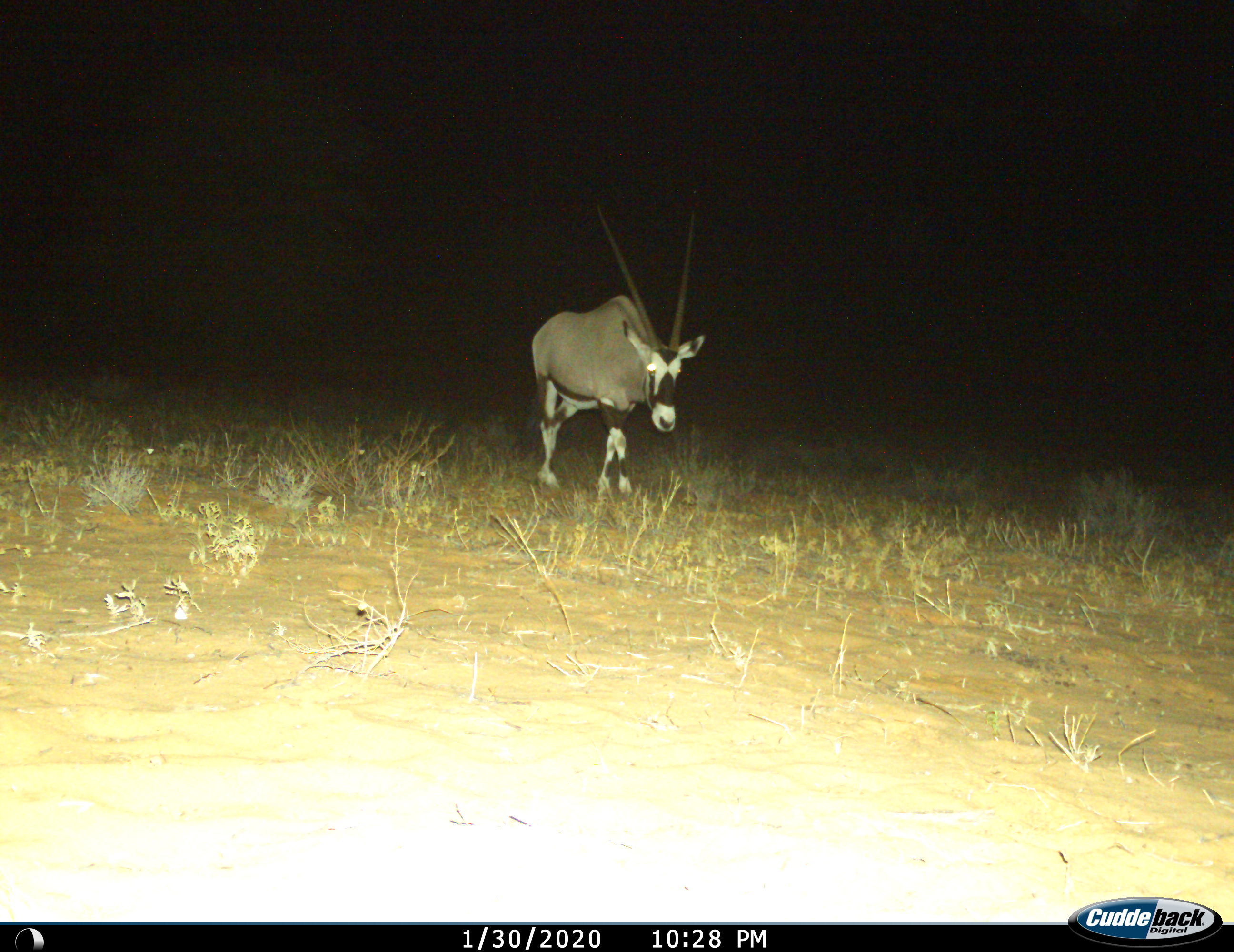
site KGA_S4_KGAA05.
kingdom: Animalia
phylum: Chordata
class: Mammalia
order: Artiodactyla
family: Bovidae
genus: Oryx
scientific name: Oryx gazella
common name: gemsbok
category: oryx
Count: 1.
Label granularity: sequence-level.